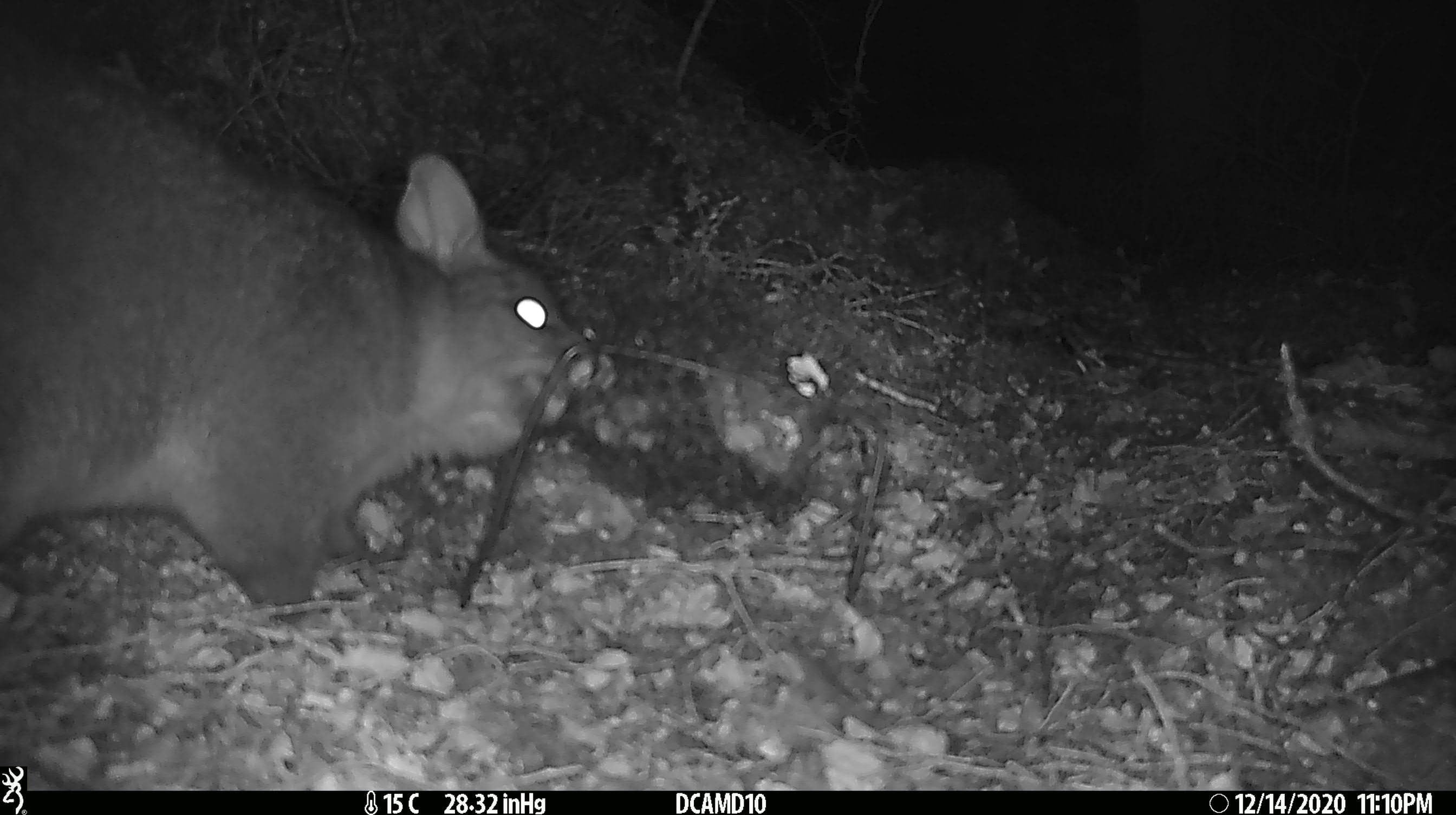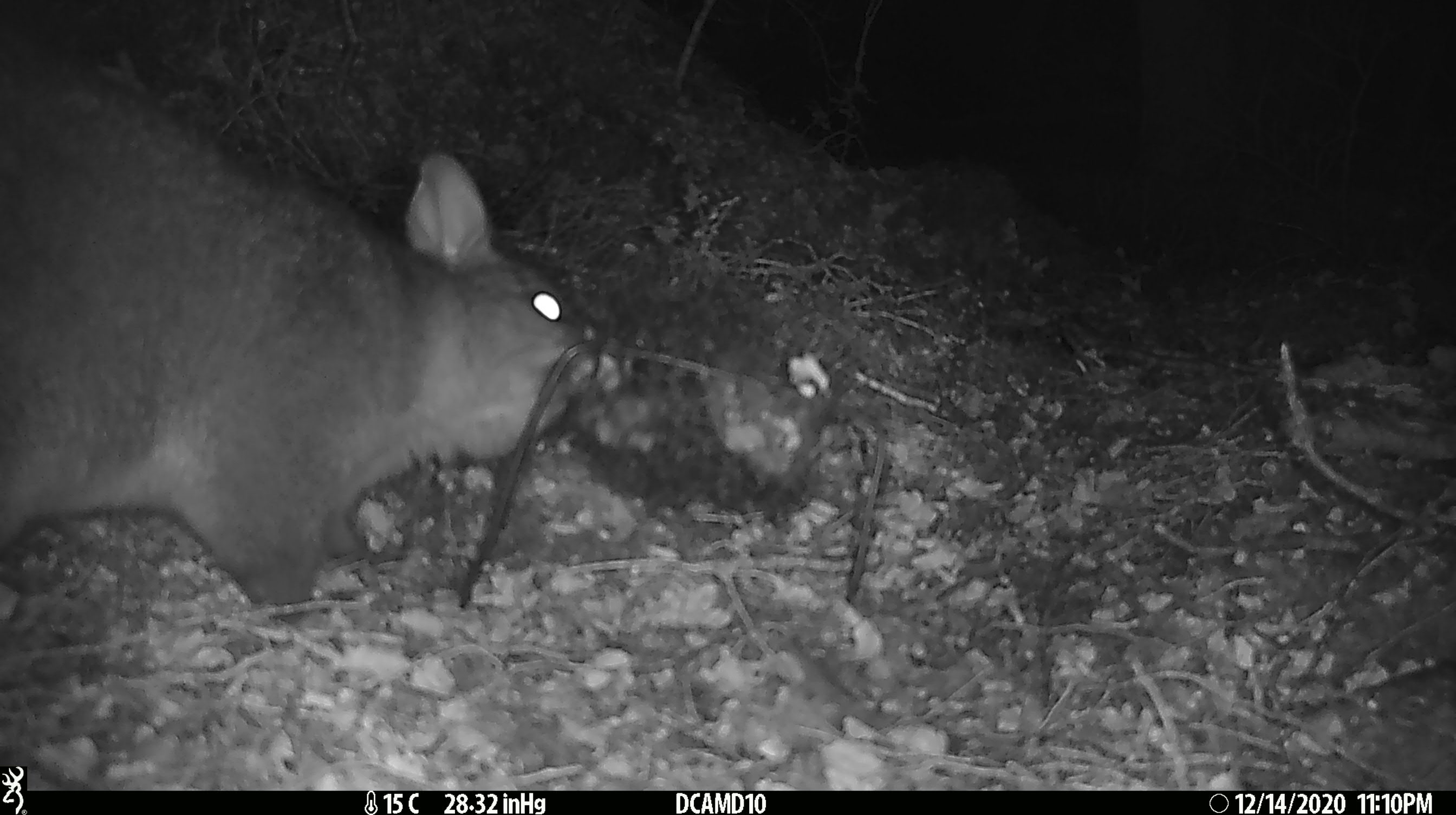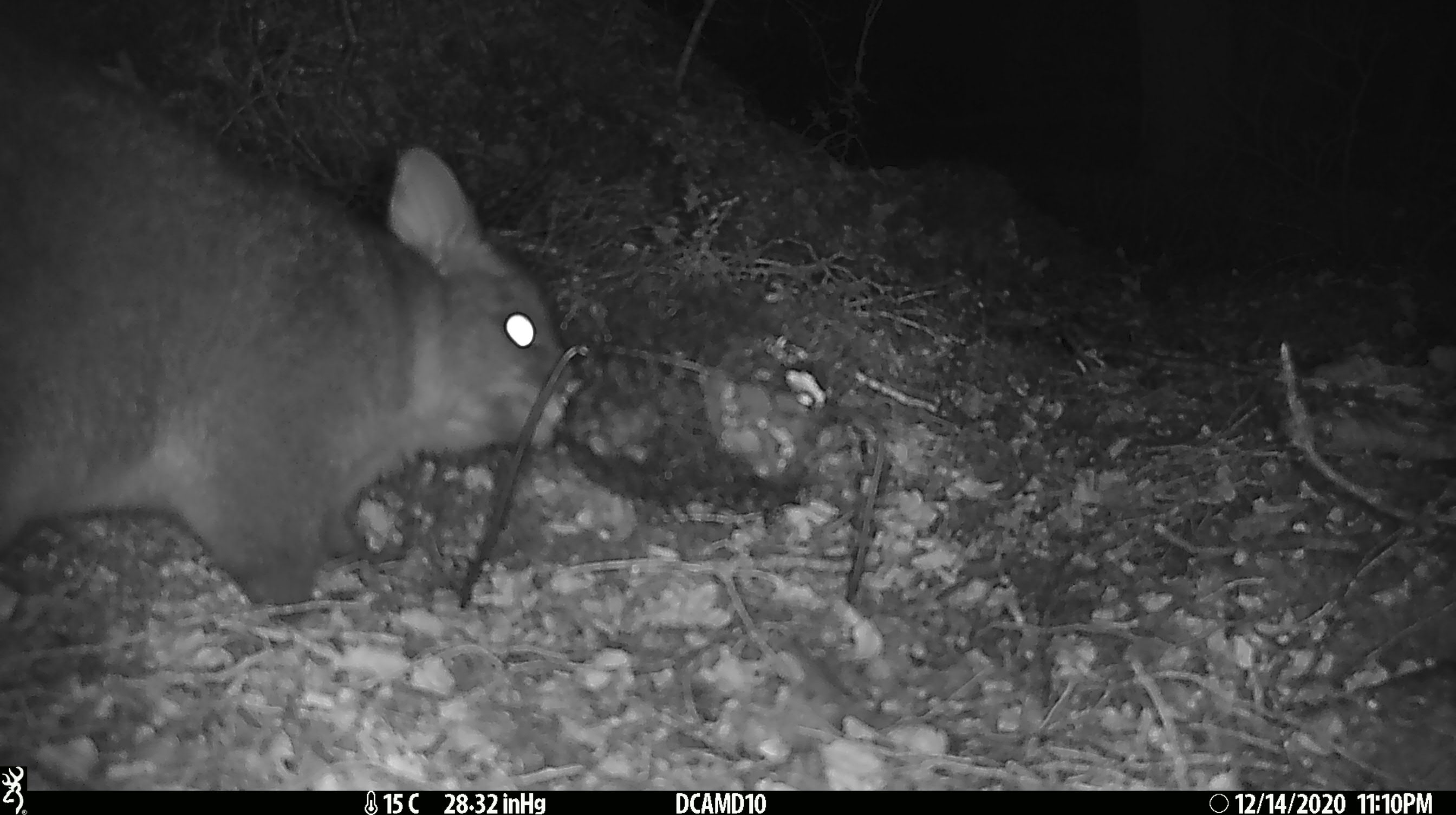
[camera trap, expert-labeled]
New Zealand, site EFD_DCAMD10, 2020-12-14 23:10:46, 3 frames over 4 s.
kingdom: Animalia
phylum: Chordata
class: Mammalia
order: Diprotodontia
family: Phalangeridae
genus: Trichosurus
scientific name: Trichosurus vulpecula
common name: common brushtail possum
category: possum